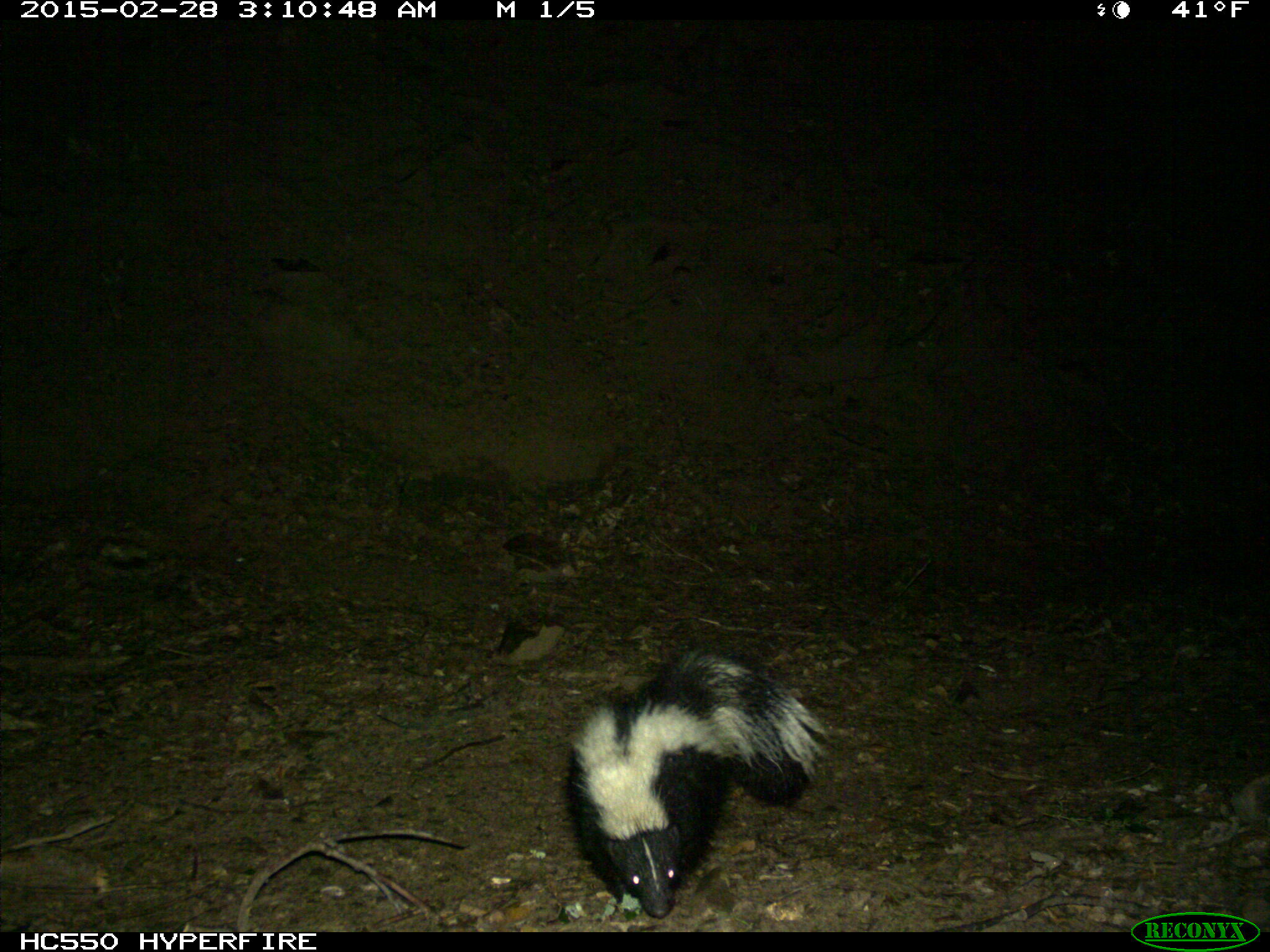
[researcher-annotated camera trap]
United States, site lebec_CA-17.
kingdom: Animalia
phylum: Chordata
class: Mammalia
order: Carnivora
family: Mephitidae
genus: Mephitis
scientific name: Mephitis mephitis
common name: striped skunk